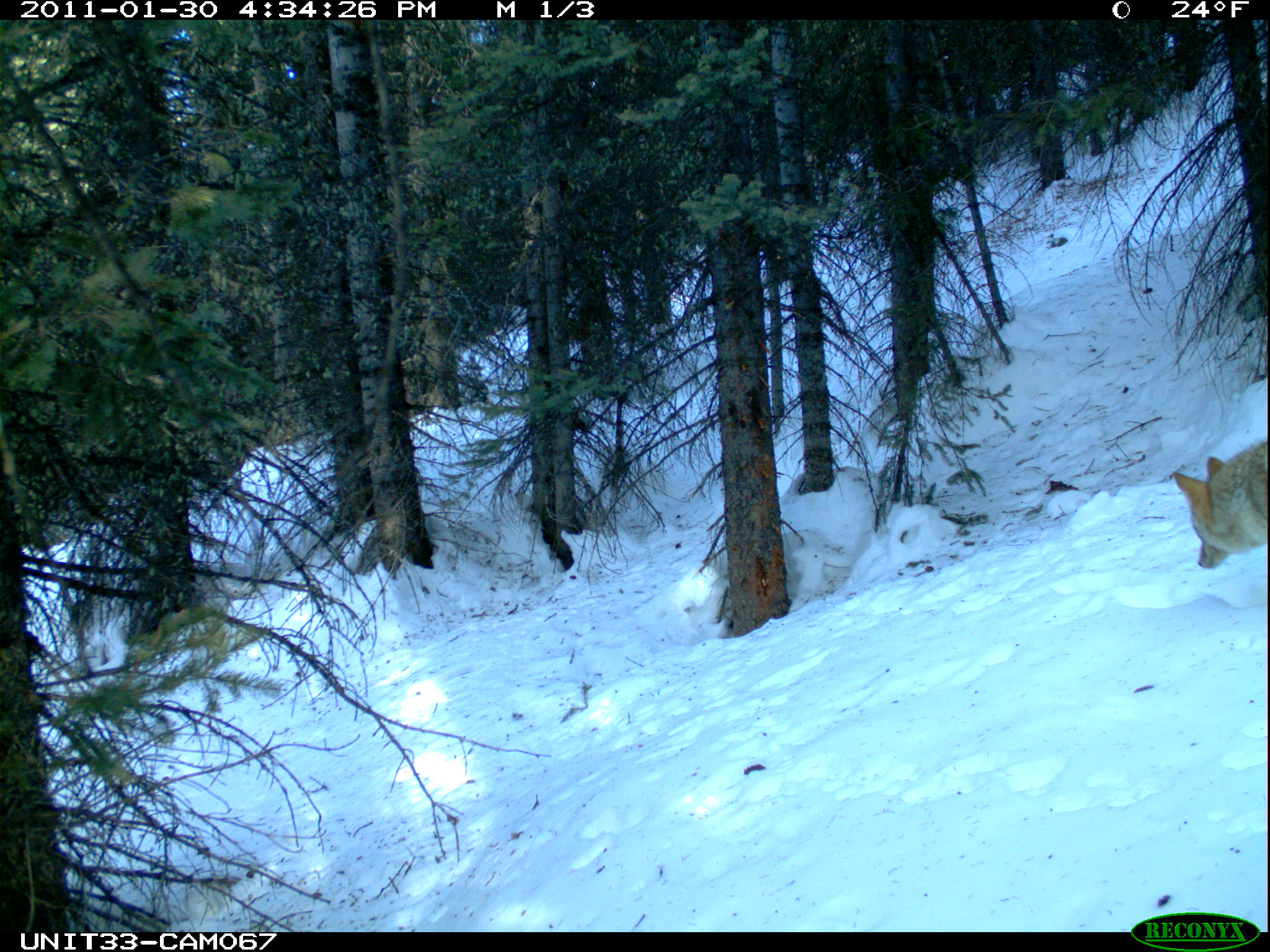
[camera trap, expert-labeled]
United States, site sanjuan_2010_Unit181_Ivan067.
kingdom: Animalia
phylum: Chordata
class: Mammalia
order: Carnivora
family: Canidae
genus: Canis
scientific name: Canis latrans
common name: coyote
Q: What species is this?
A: Canis latrans (coyote).